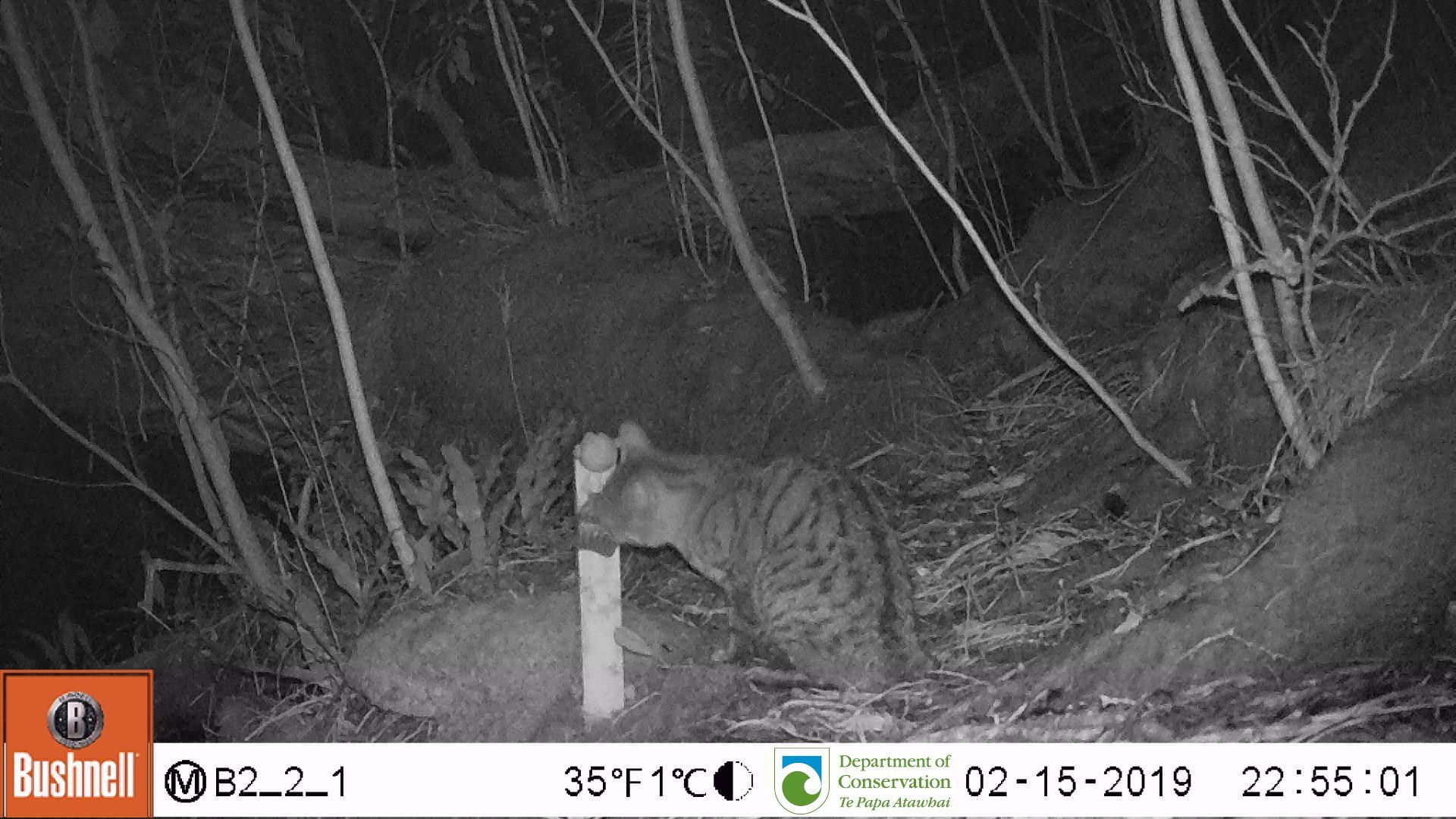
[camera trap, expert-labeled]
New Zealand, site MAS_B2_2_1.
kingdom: Animalia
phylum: Chordata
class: Mammalia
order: Carnivora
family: Felidae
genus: Felis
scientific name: Felis catus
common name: domestic cat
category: cat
Cat (domestic cat) (Felis catus).